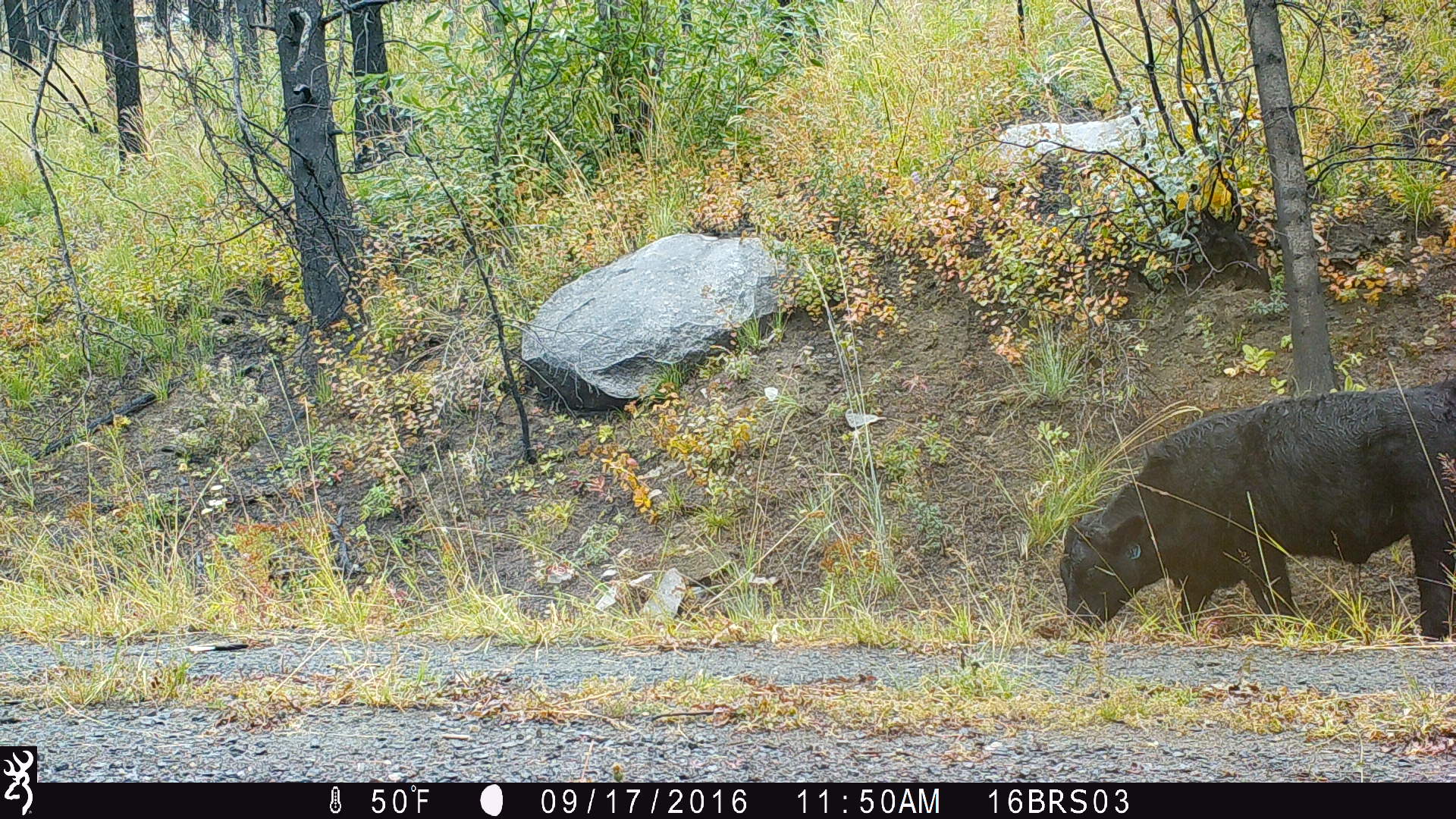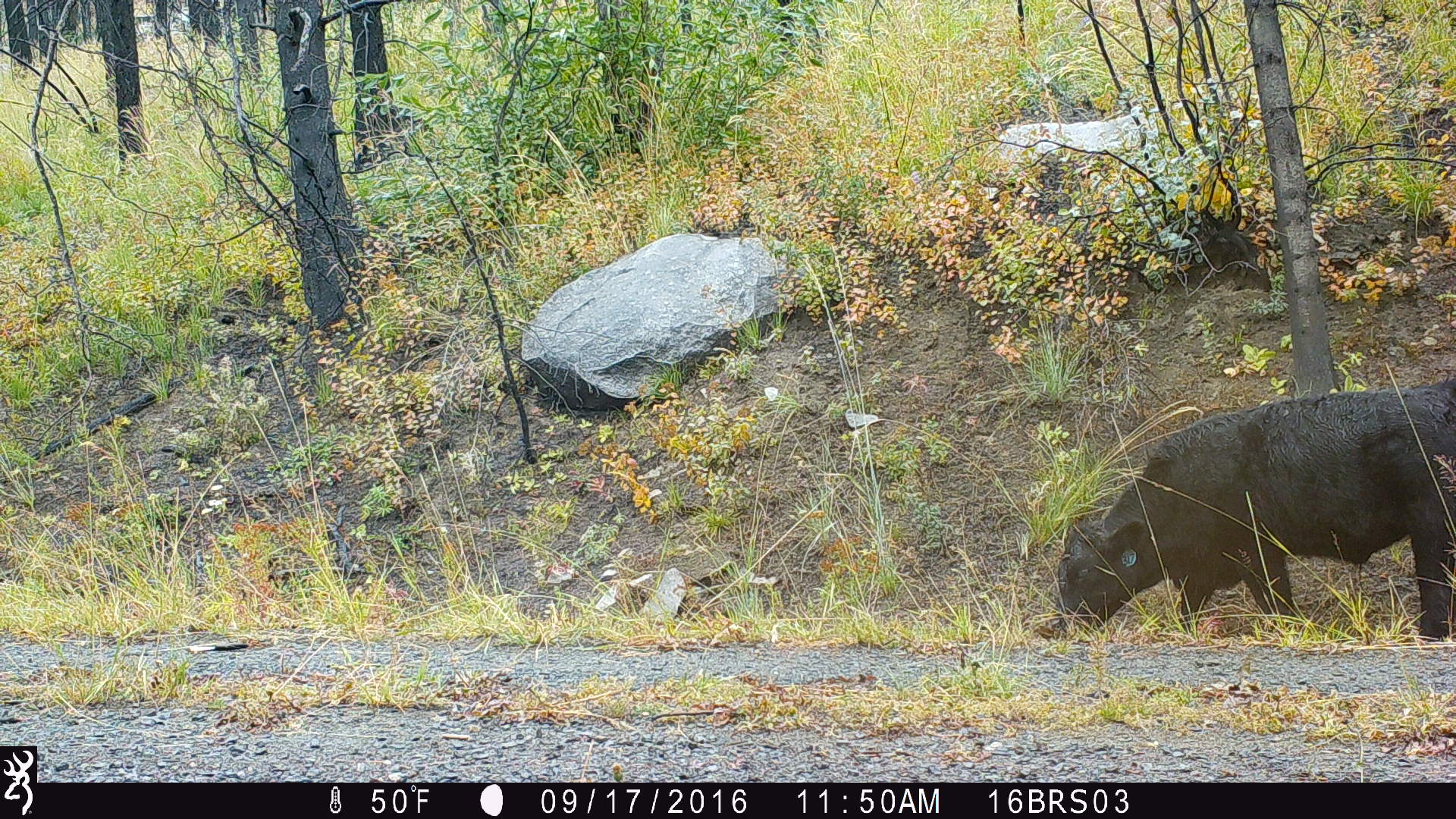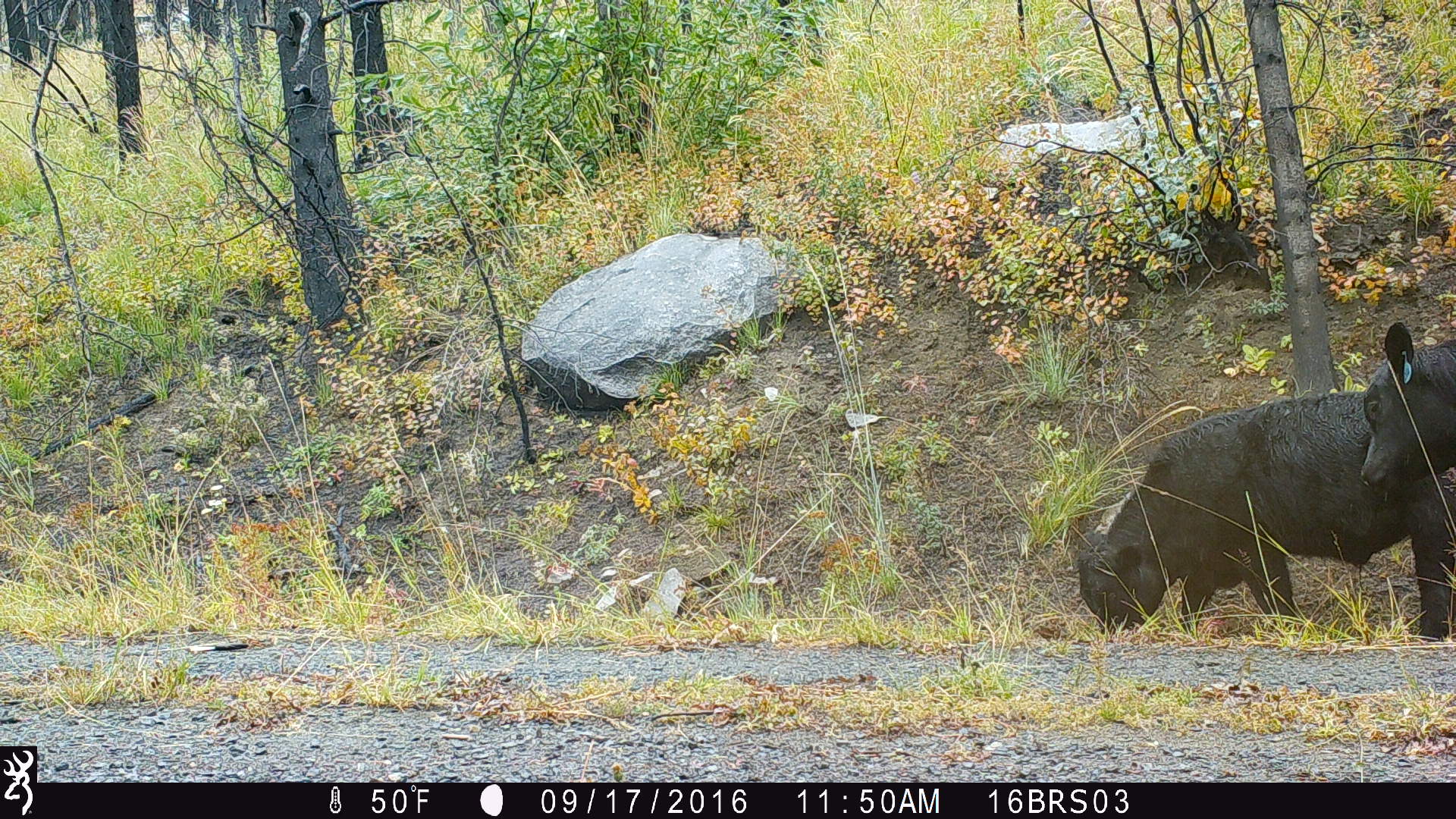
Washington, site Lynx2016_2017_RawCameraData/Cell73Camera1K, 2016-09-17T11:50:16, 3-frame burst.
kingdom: Animalia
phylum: Chordata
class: Mammalia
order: Artiodactyla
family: Bovidae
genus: Bos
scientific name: Bos taurus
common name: domestic cattle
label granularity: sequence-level